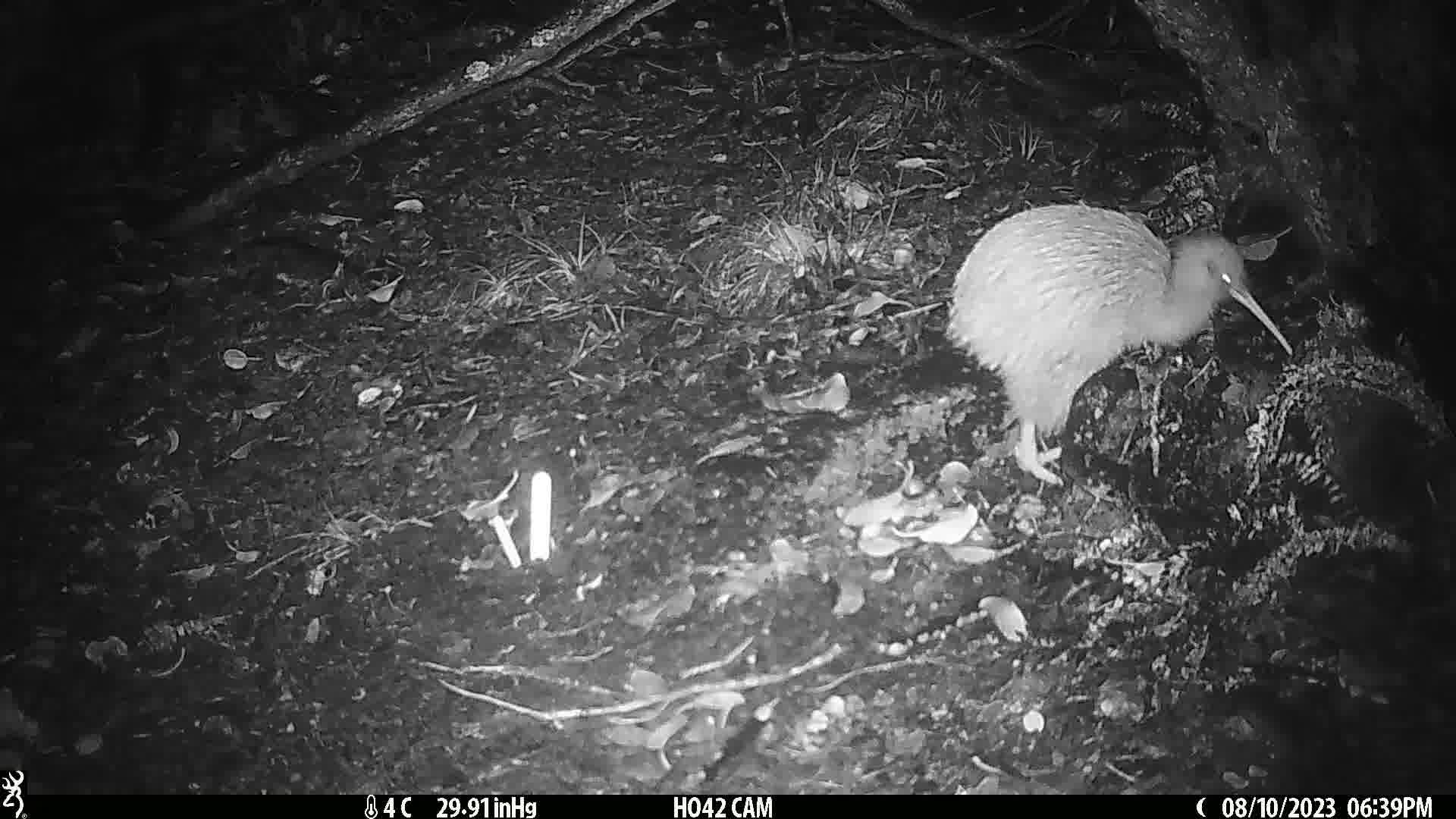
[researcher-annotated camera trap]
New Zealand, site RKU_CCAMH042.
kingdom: Animalia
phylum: Chordata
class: Aves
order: Apterygiformes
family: Apterygidae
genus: Apteryx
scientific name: Apteryx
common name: kiwi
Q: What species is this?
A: Kiwi (Apteryx).